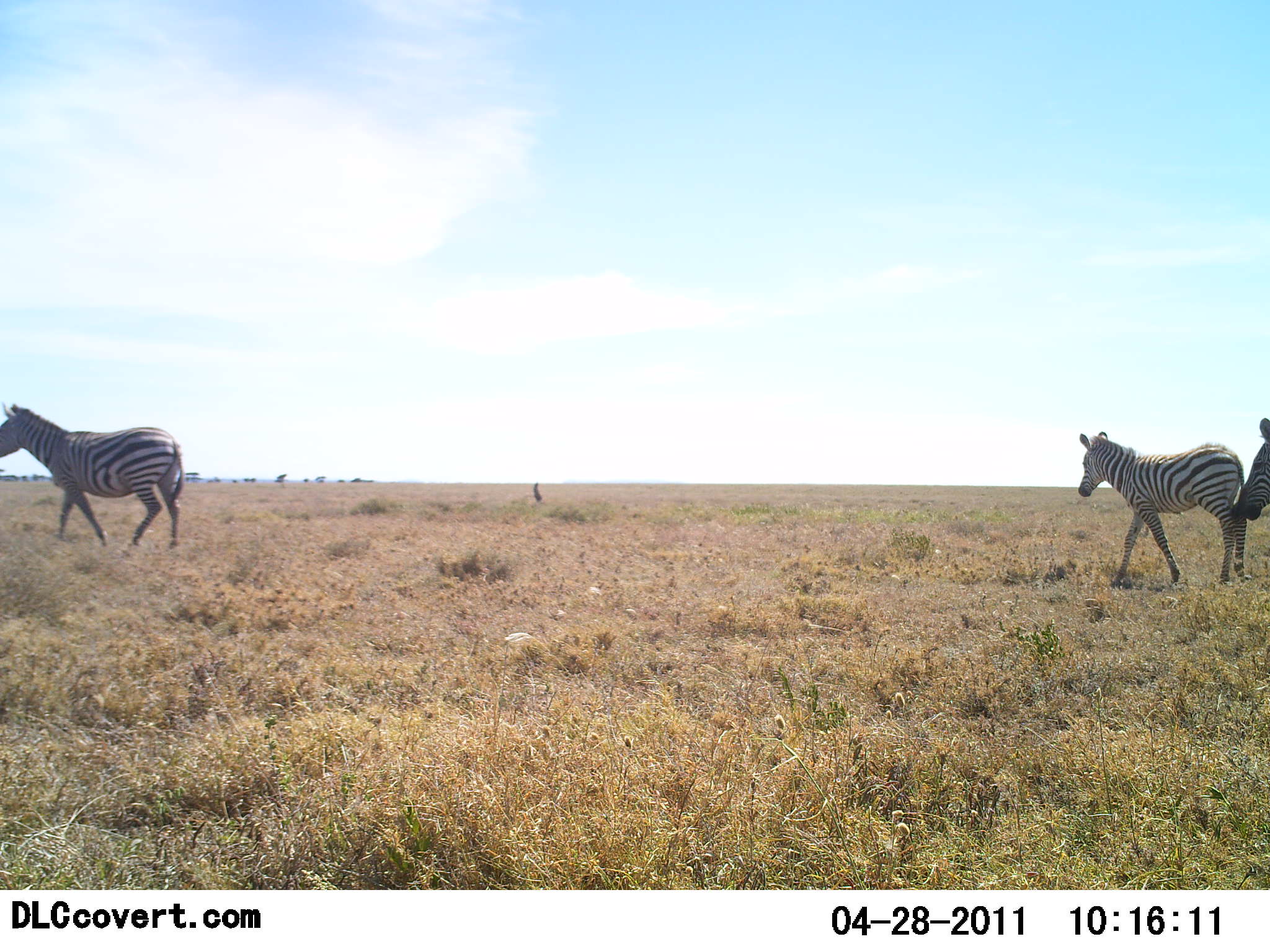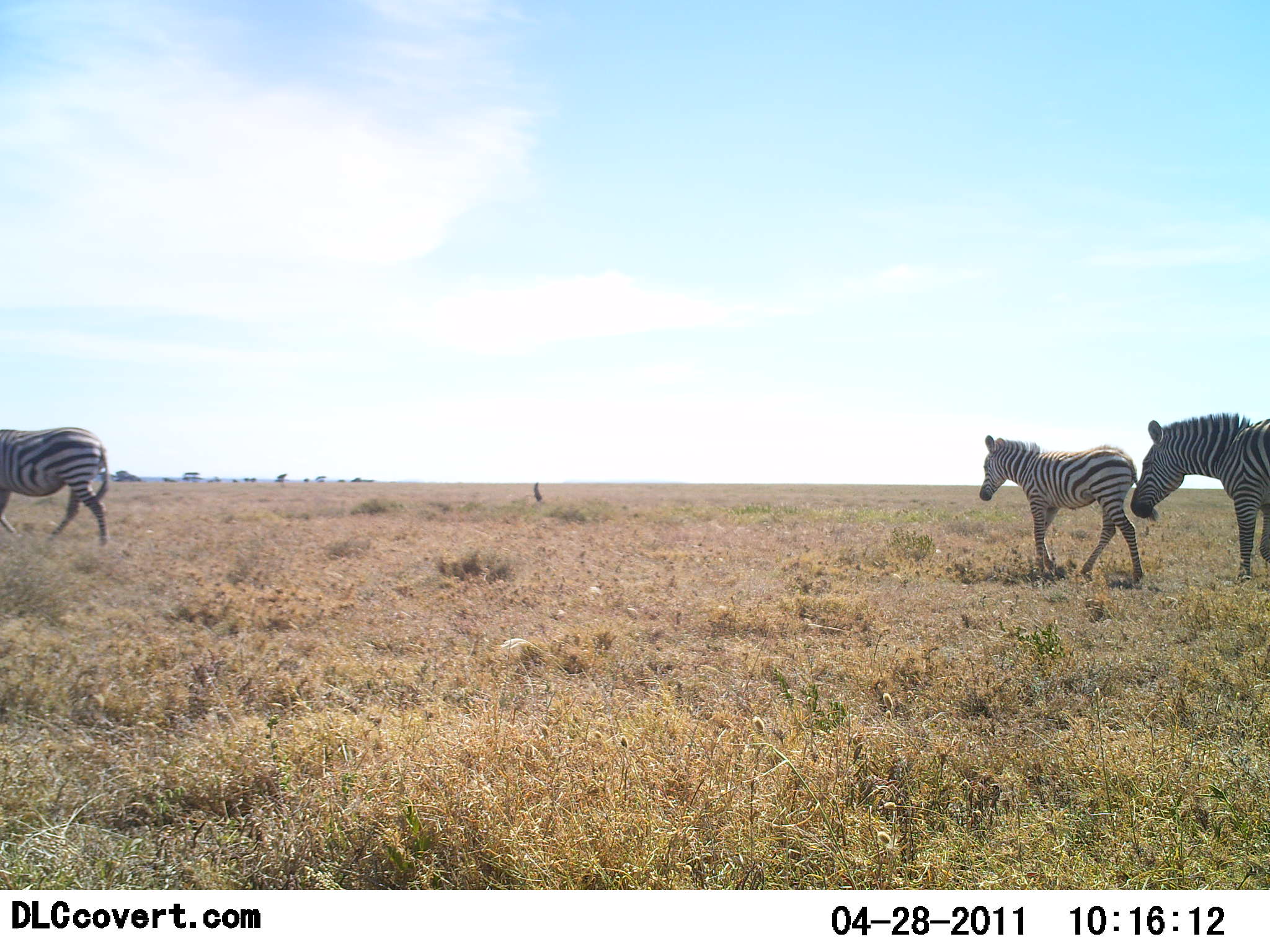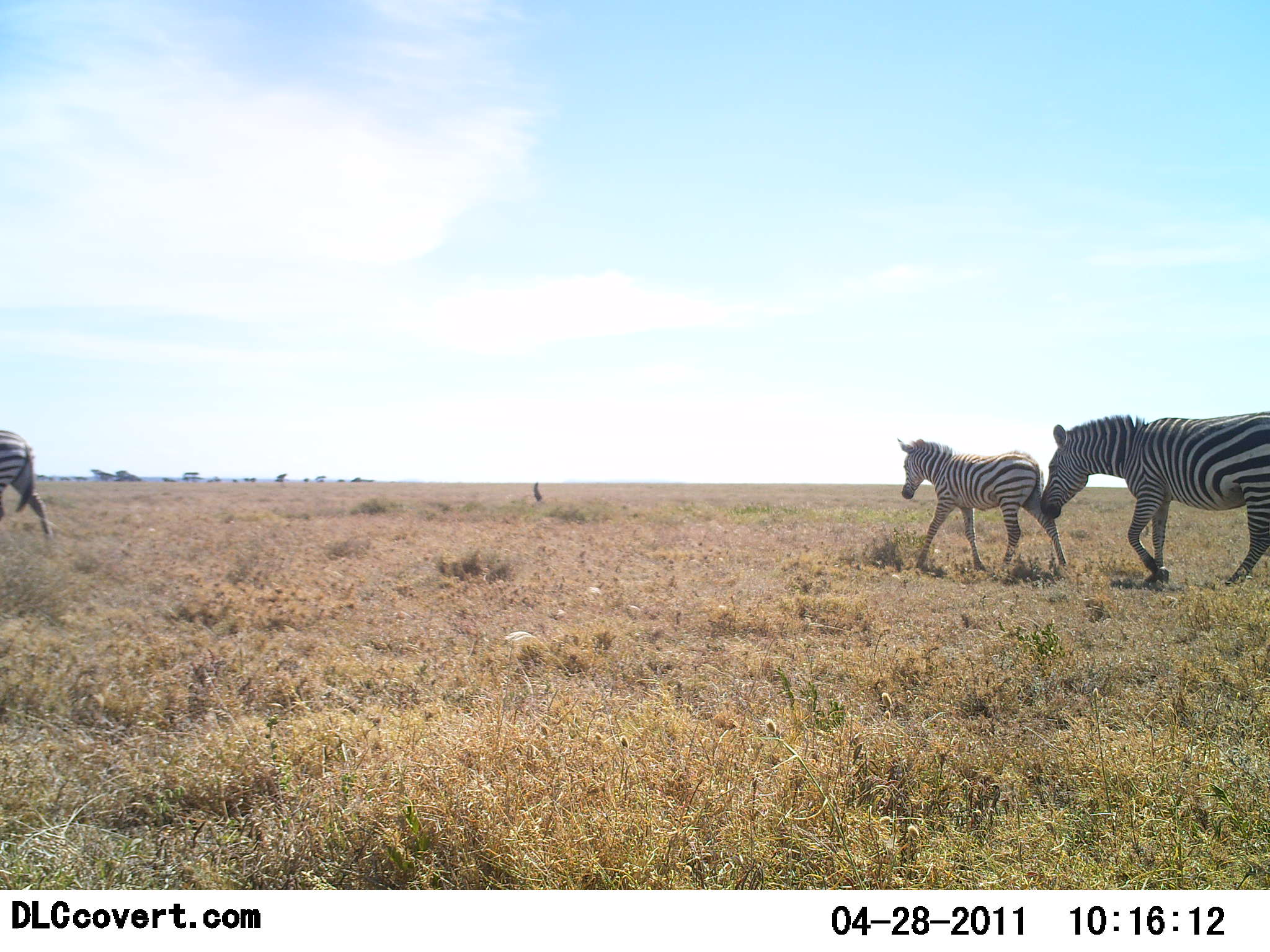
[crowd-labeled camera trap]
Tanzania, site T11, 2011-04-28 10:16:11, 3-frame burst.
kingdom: Animalia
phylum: Chordata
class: Mammalia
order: Perissodactyla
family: Equidae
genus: Equus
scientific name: Equus quagga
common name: plains zebra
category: zebra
Zebra (plains zebra) (Equus quagga), count 3. Behavior (volunteer vote fractions): standing 9%, resting 0%, moving 100%, interacting 9%. Young present (vote fraction): 36%. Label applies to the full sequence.